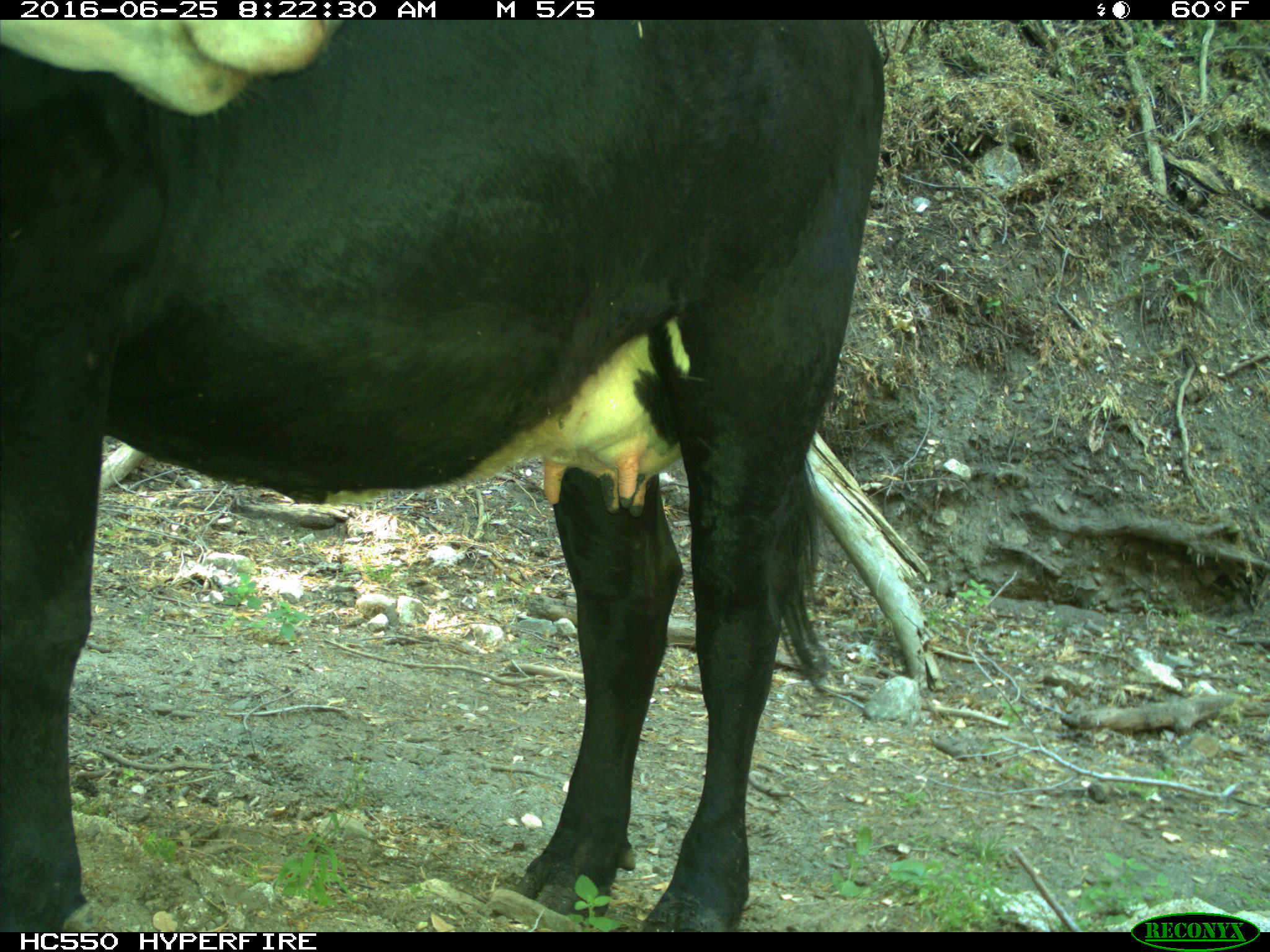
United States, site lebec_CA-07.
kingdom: Animalia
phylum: Chordata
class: Mammalia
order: Artiodactyla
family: Bovidae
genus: Bos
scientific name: Bos taurus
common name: domestic cow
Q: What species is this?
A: Bos taurus (domestic cow).